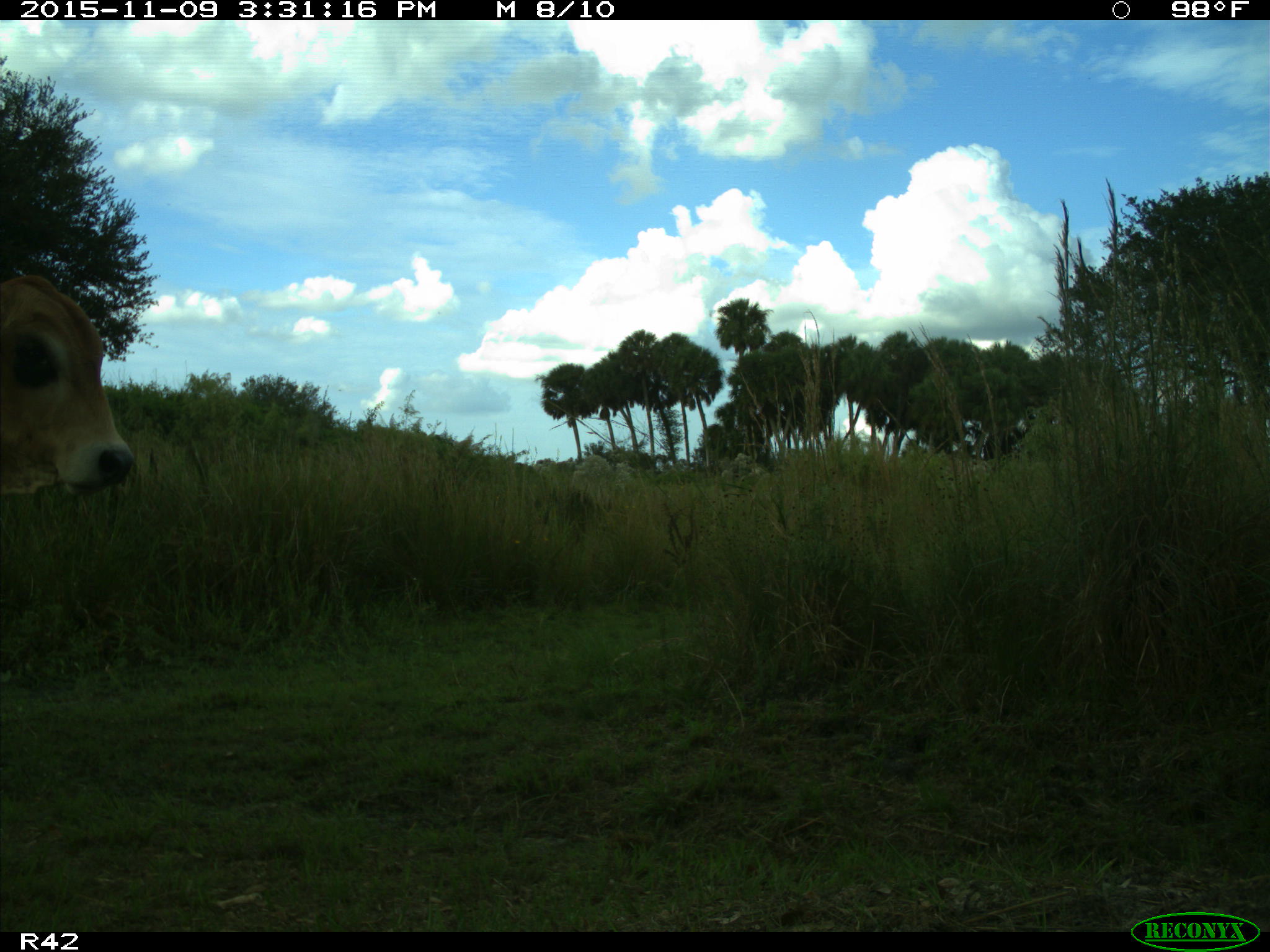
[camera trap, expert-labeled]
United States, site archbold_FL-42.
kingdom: Animalia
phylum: Chordata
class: Mammalia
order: Artiodactyla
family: Bovidae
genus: Bos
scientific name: Bos taurus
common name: domestic cow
Bos taurus (domestic cow).